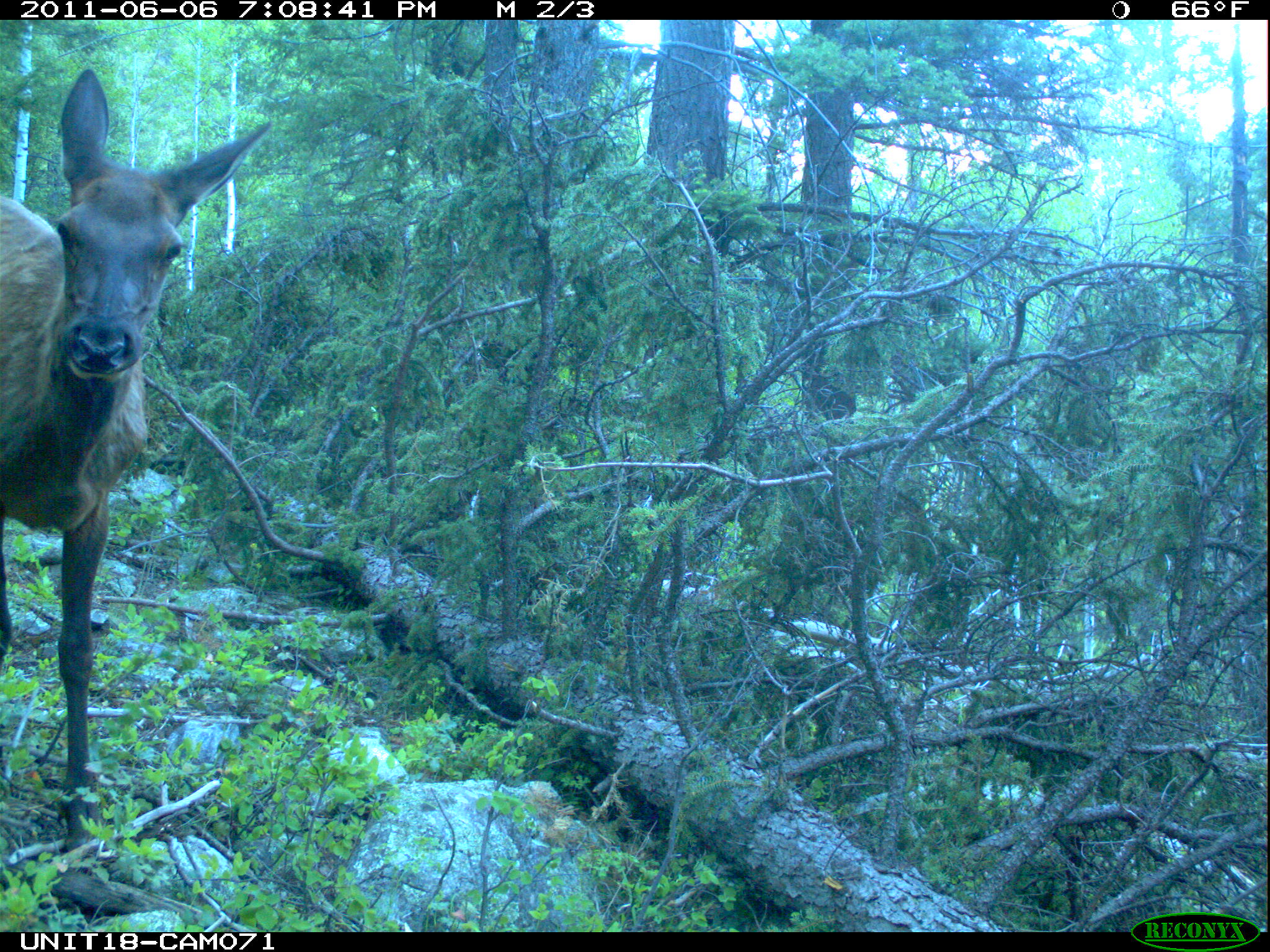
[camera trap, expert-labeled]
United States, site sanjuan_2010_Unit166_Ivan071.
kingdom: Animalia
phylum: Chordata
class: Mammalia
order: Artiodactyla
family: Cervidae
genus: Cervus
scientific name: Cervus elaphus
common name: red deer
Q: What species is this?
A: Cervus elaphus (red deer).